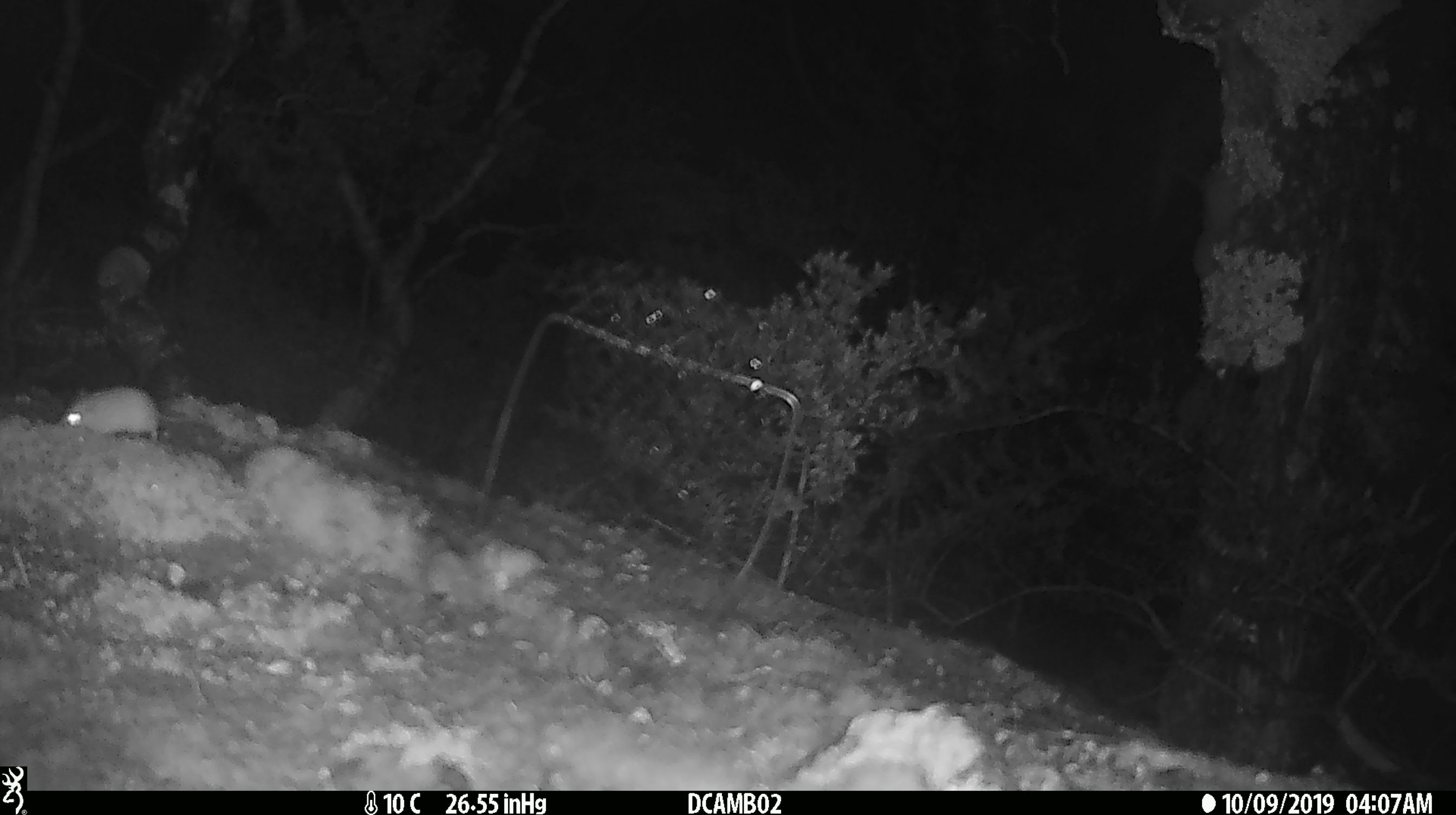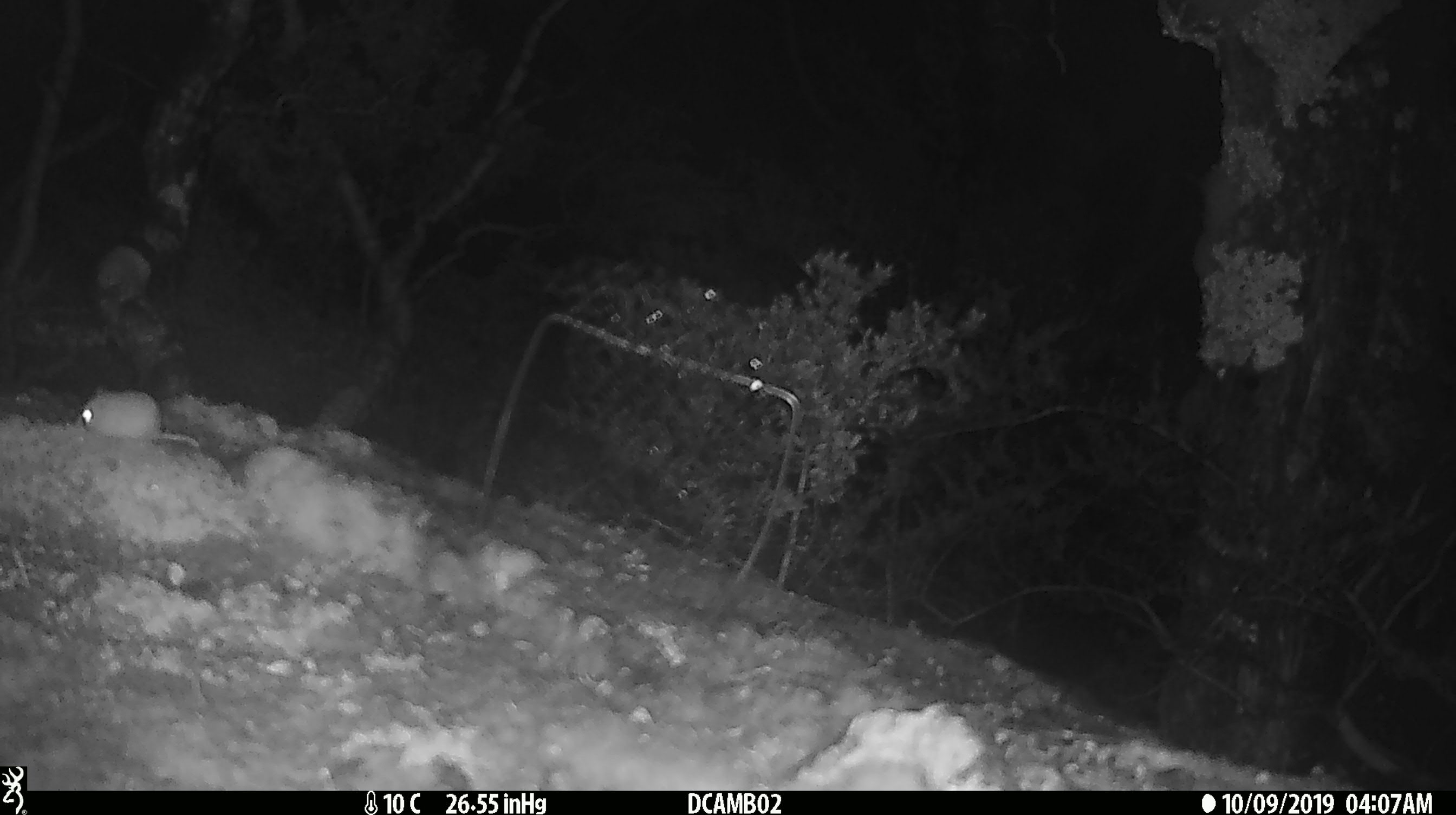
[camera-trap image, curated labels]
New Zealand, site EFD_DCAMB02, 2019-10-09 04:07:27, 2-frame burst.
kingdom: Animalia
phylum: Chordata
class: Mammalia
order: Rodentia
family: Muridae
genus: Mus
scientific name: Mus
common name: mouse